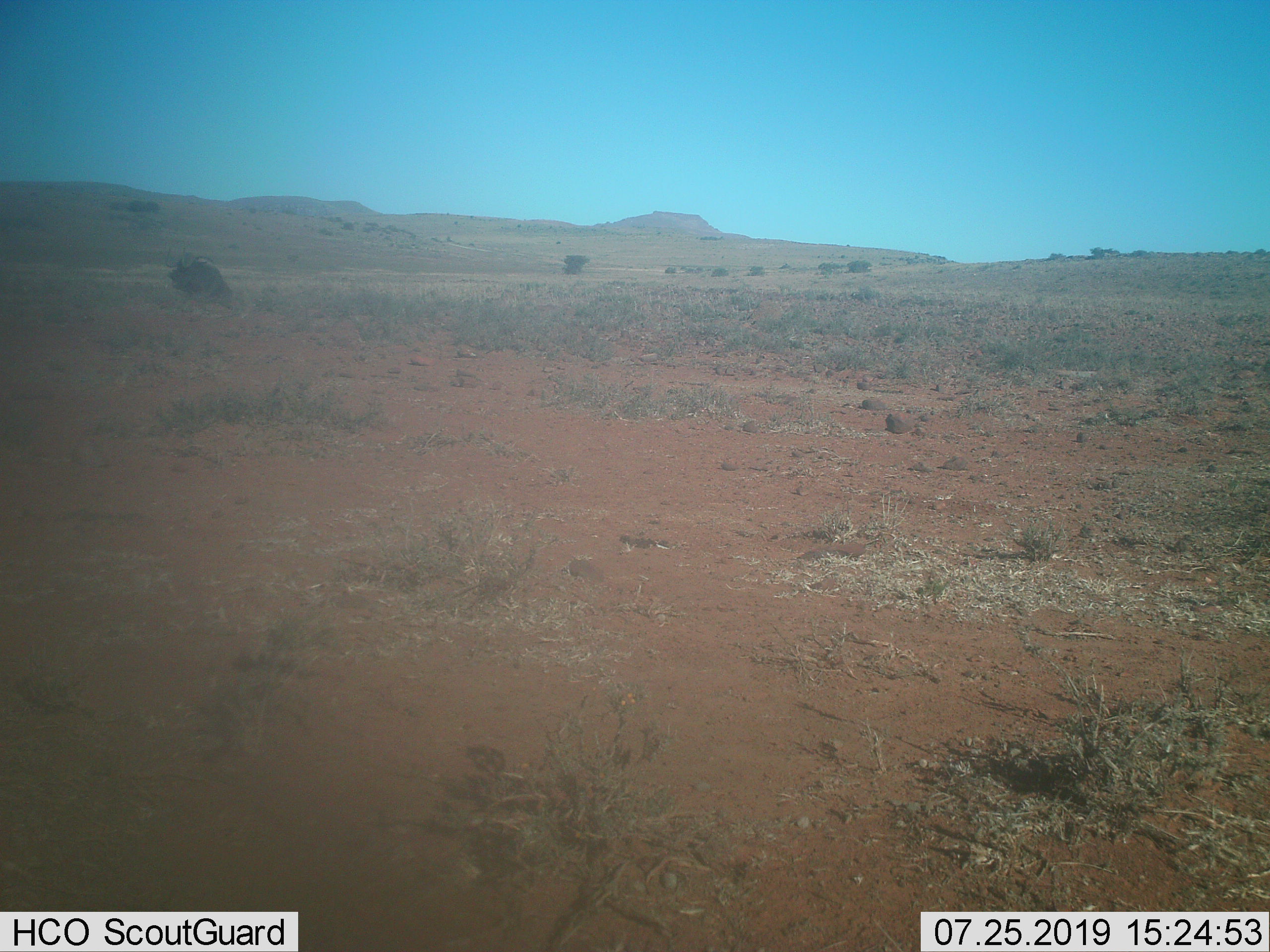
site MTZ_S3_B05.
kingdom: Animalia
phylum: Chordata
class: Mammalia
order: Artiodactyla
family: Bovidae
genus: Connochaetes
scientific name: Connochaetes gnou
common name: black wildebeest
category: wildebeestblack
Wildebeestblack (black wildebeest) (Connochaetes gnou), count 1. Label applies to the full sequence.